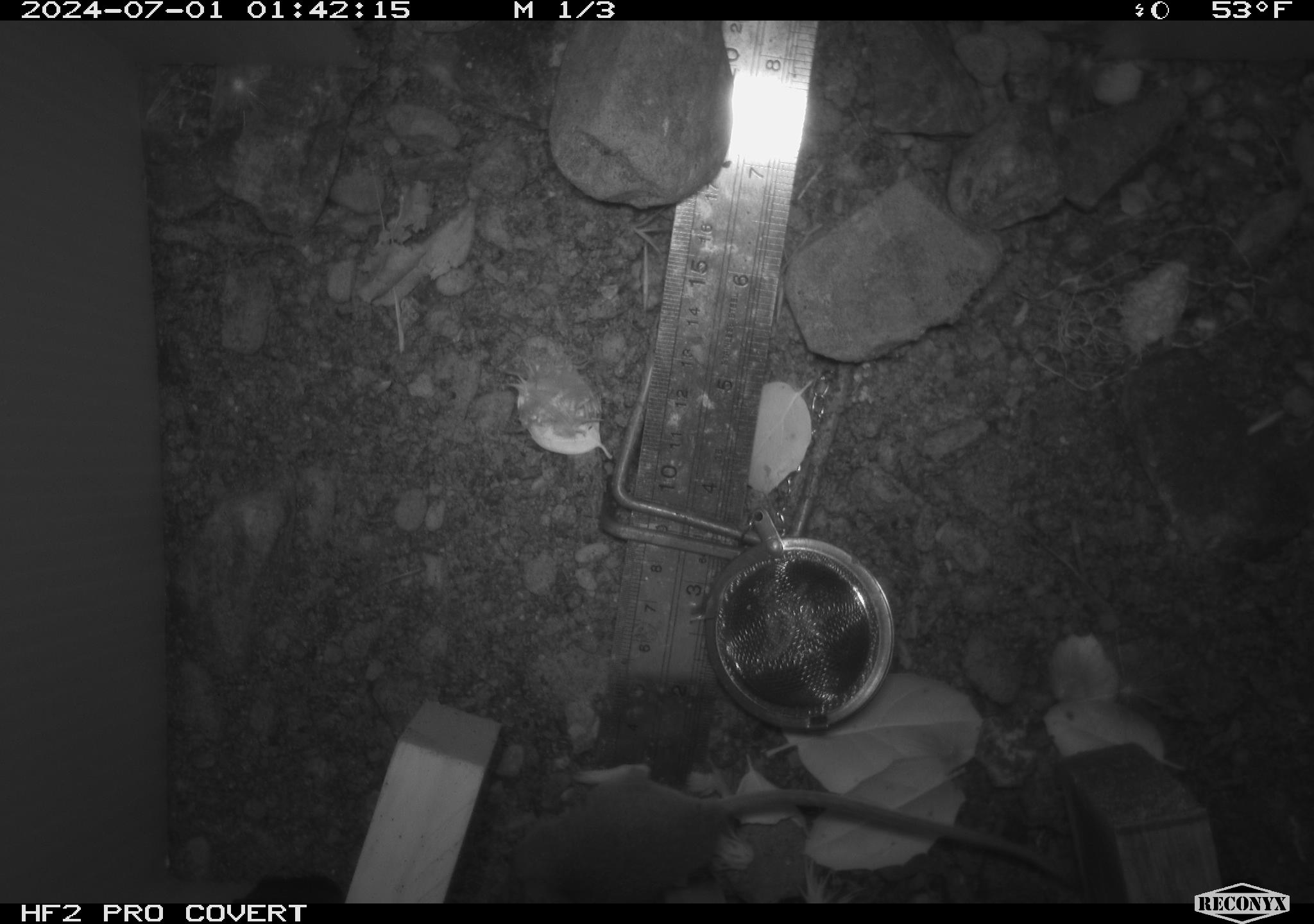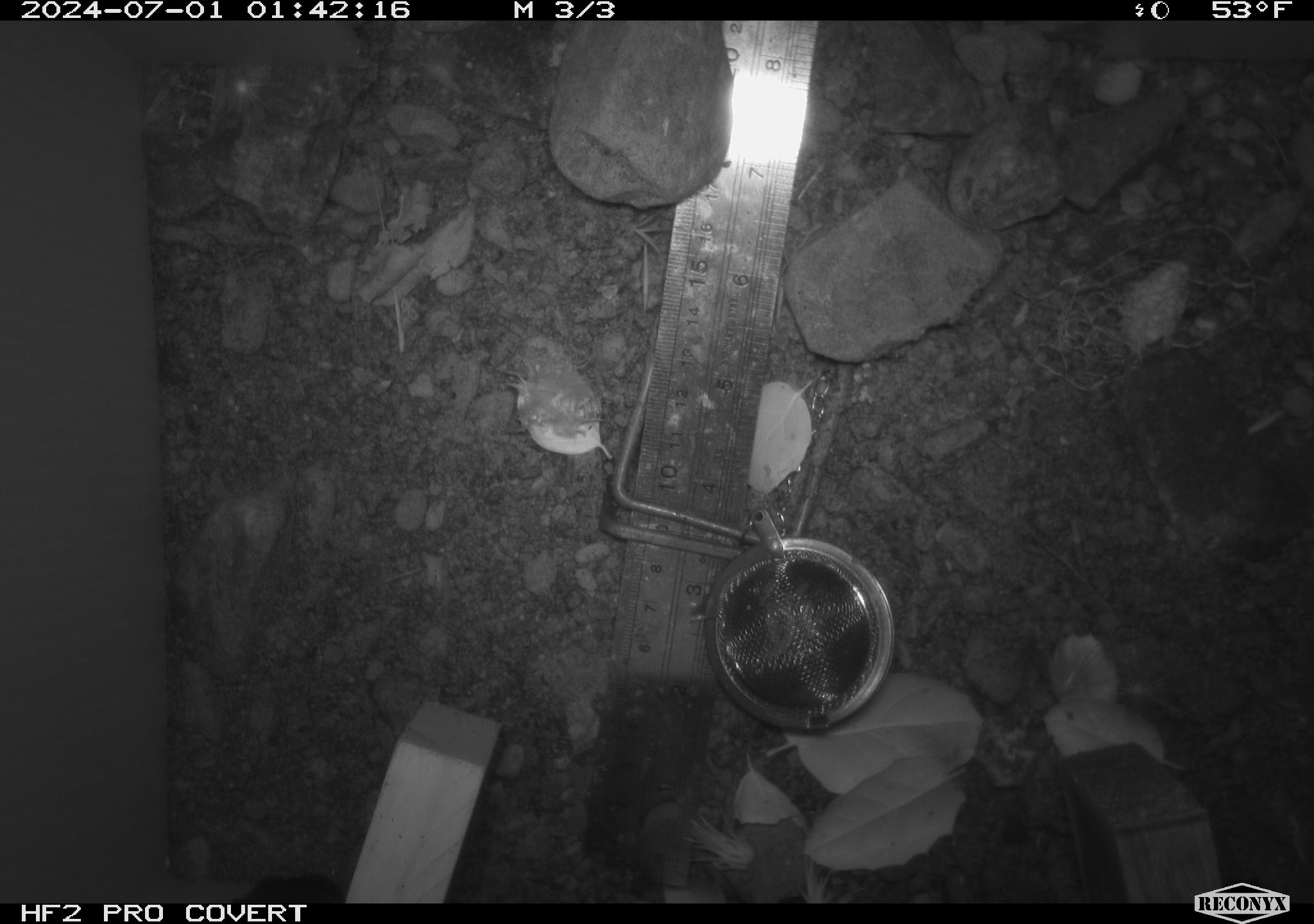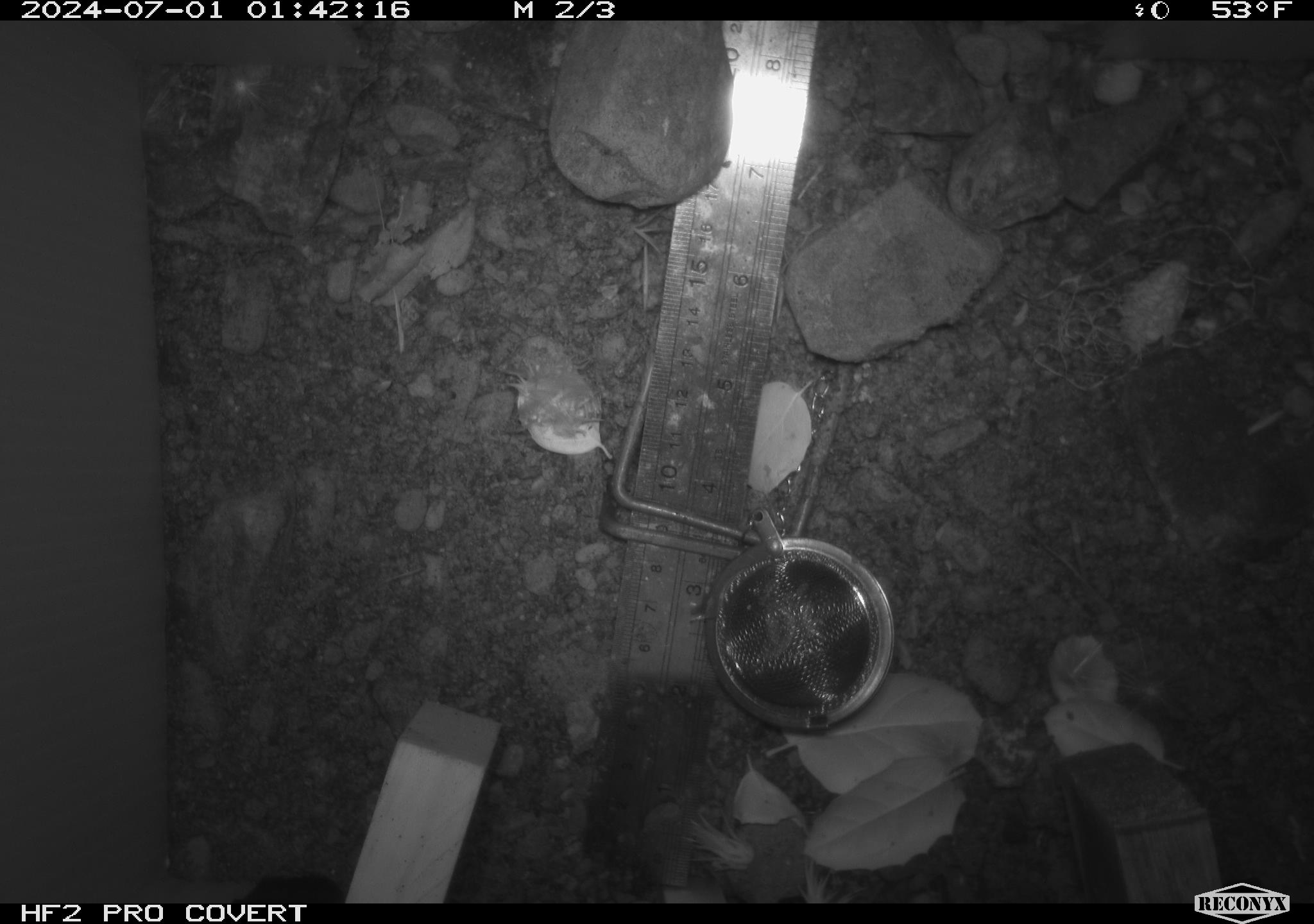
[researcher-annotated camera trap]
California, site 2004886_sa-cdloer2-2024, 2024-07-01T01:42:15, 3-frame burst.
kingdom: Animalia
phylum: Chordata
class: Mammalia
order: Rodentia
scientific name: Rodentia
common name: mouse species